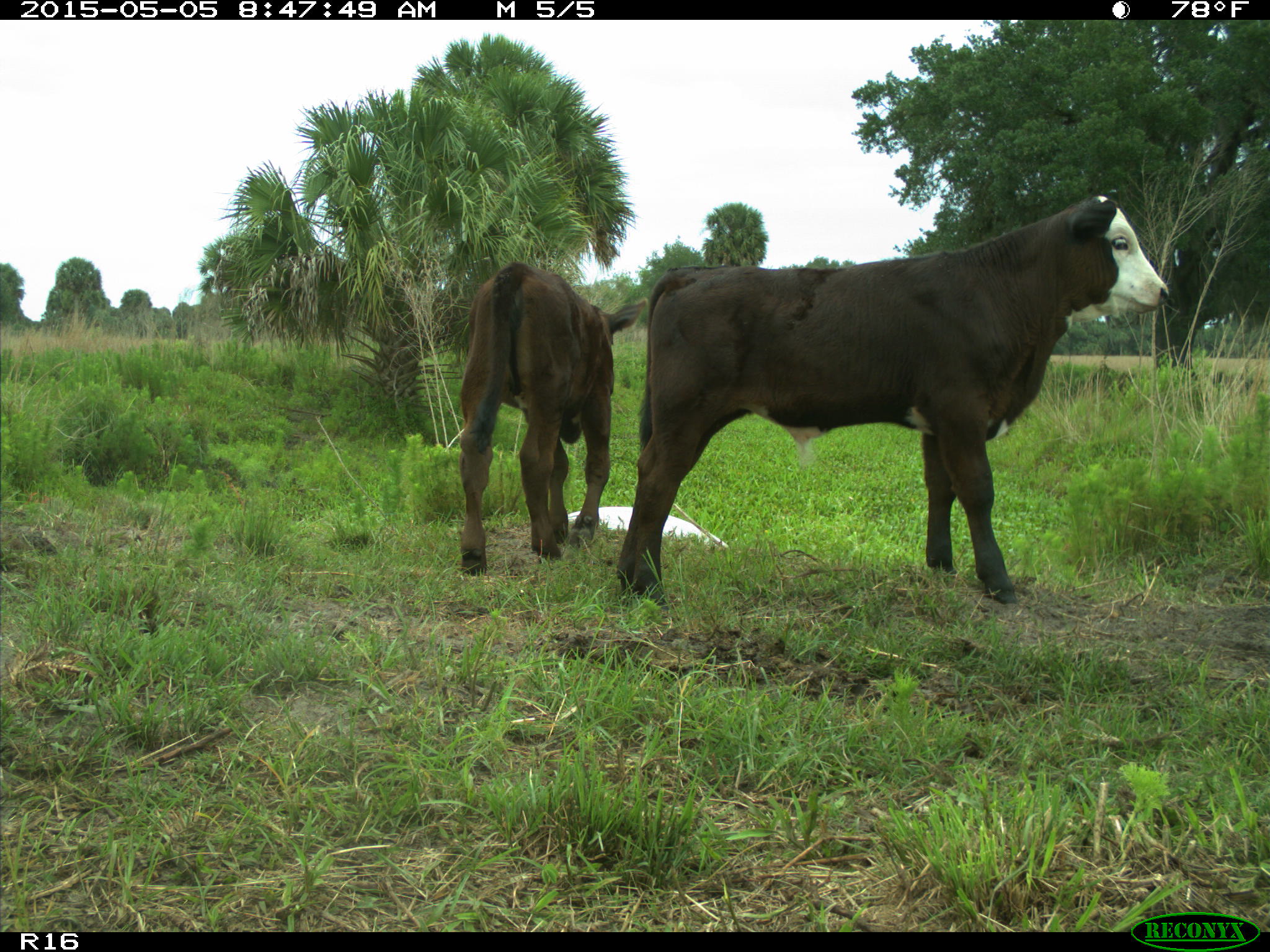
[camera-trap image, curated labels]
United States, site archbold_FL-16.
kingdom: Animalia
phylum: Chordata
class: Mammalia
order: Artiodactyla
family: Bovidae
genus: Bos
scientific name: Bos taurus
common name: domestic cow